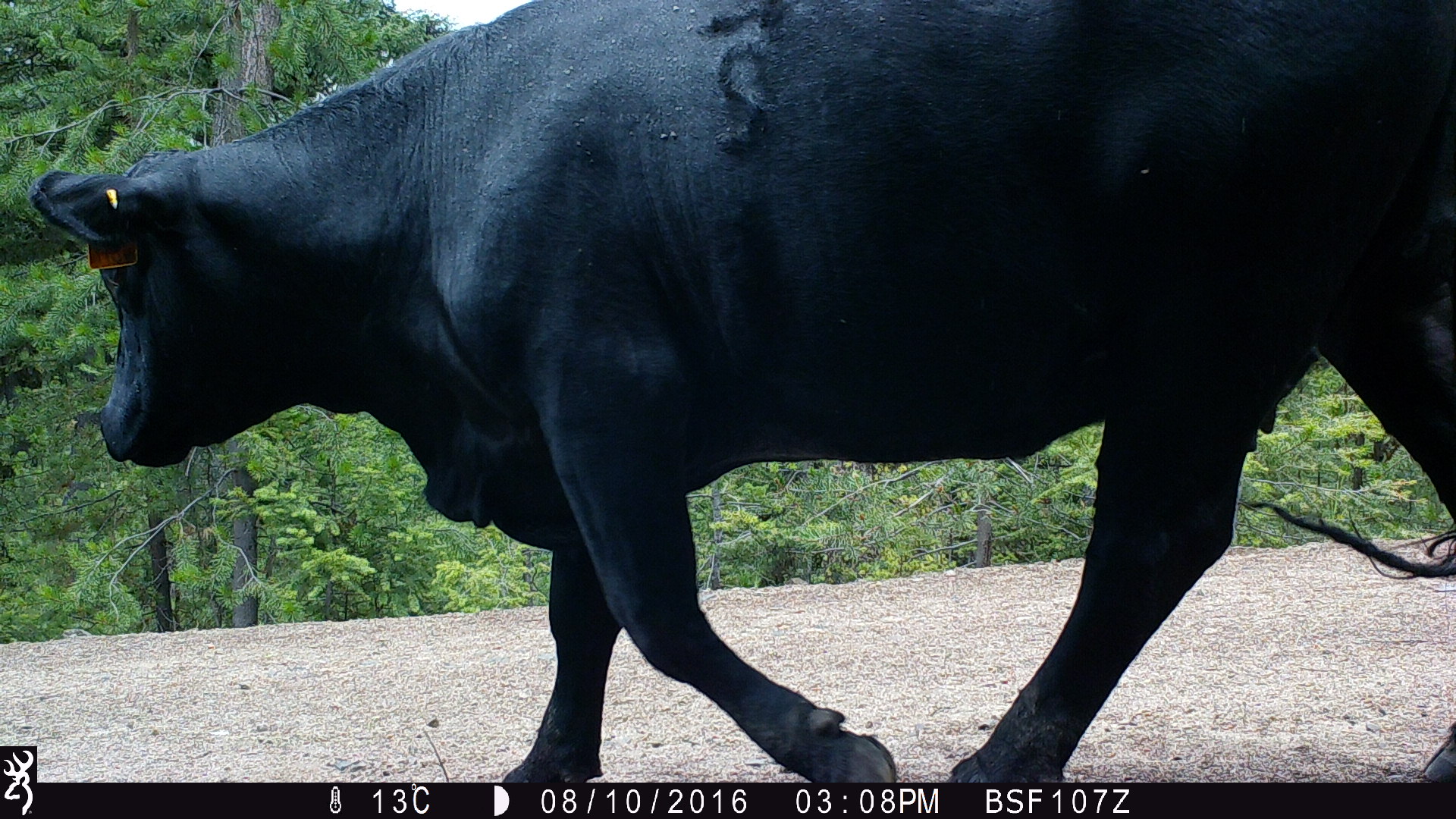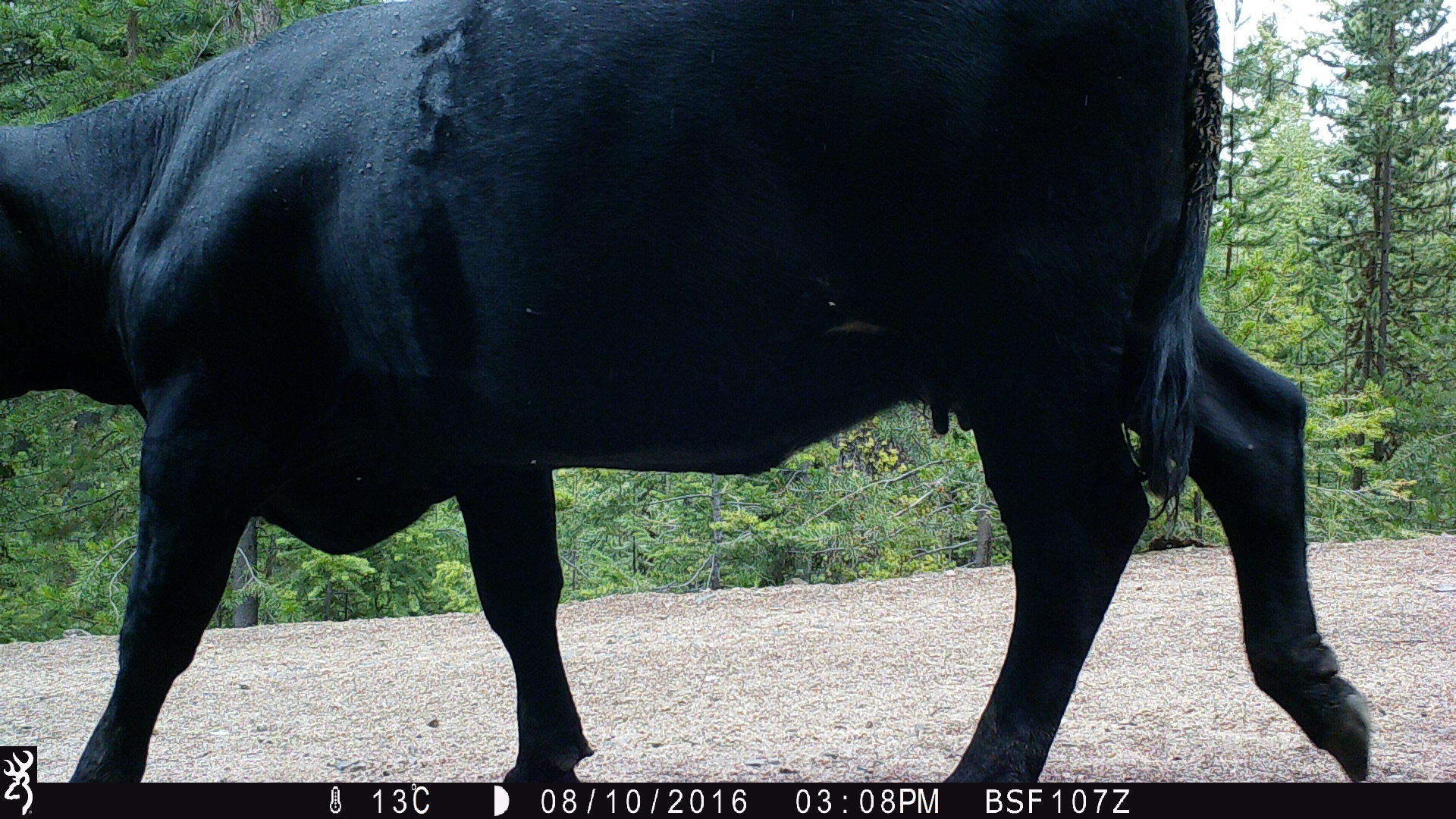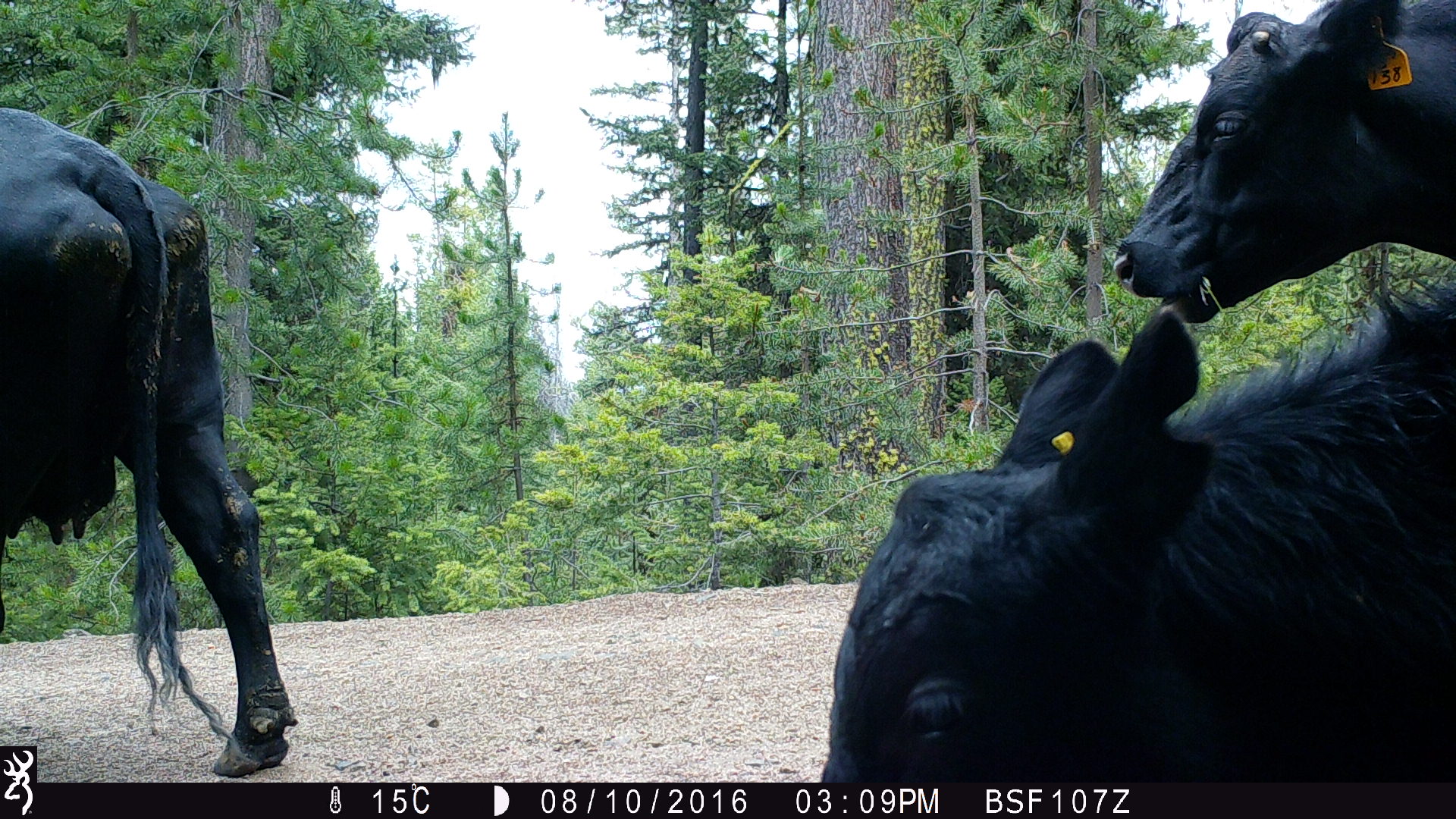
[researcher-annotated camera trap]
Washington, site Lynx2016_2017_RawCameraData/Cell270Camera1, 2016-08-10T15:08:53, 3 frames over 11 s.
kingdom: Animalia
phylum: Chordata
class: Mammalia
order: Artiodactyla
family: Bovidae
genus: Bos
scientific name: Bos taurus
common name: domestic cattle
Domestic cattle (Bos taurus). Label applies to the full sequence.